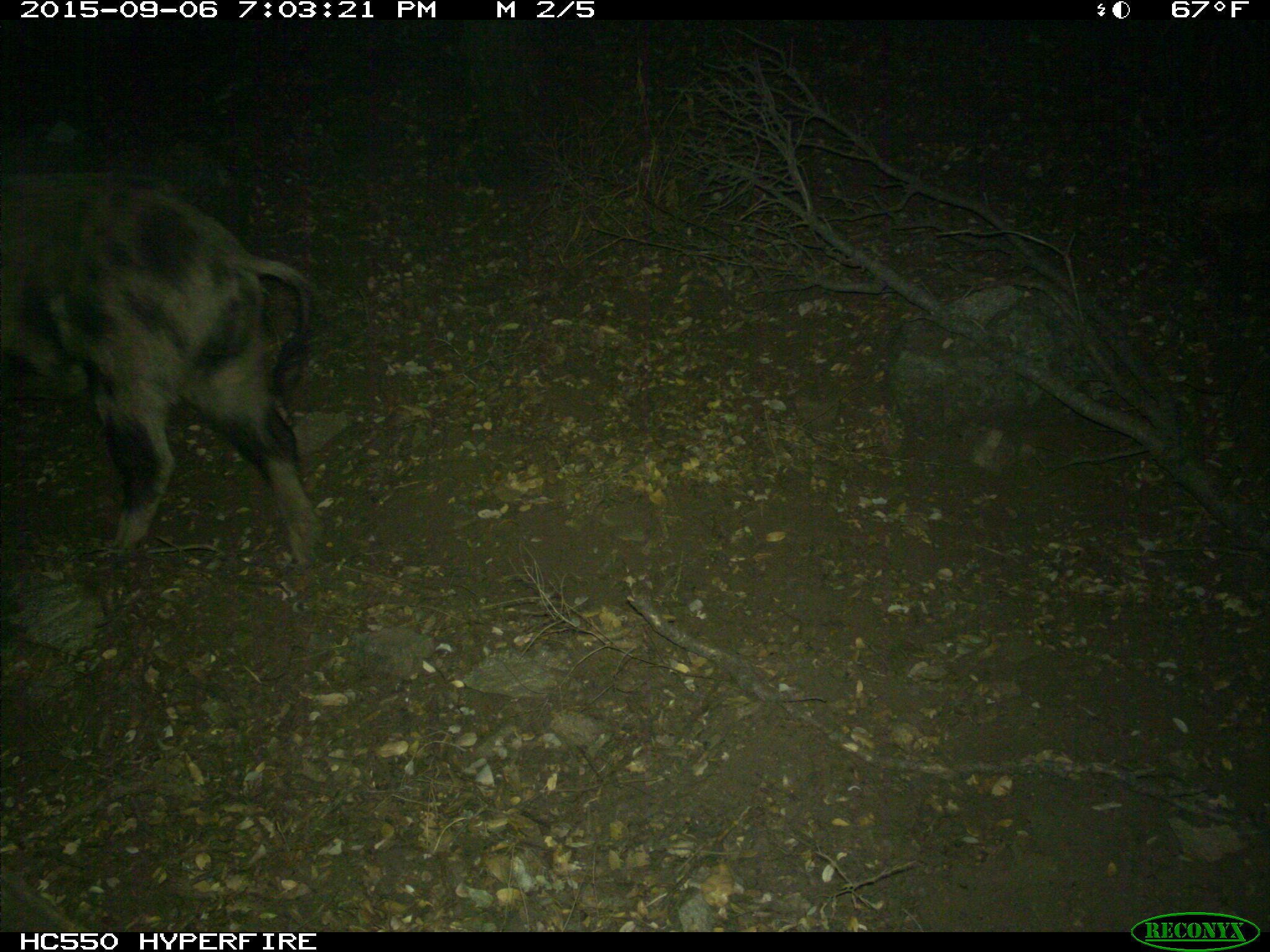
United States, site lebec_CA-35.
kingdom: Animalia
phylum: Chordata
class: Mammalia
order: Artiodactyla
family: Suidae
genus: Sus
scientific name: Sus scrofa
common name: wild boar